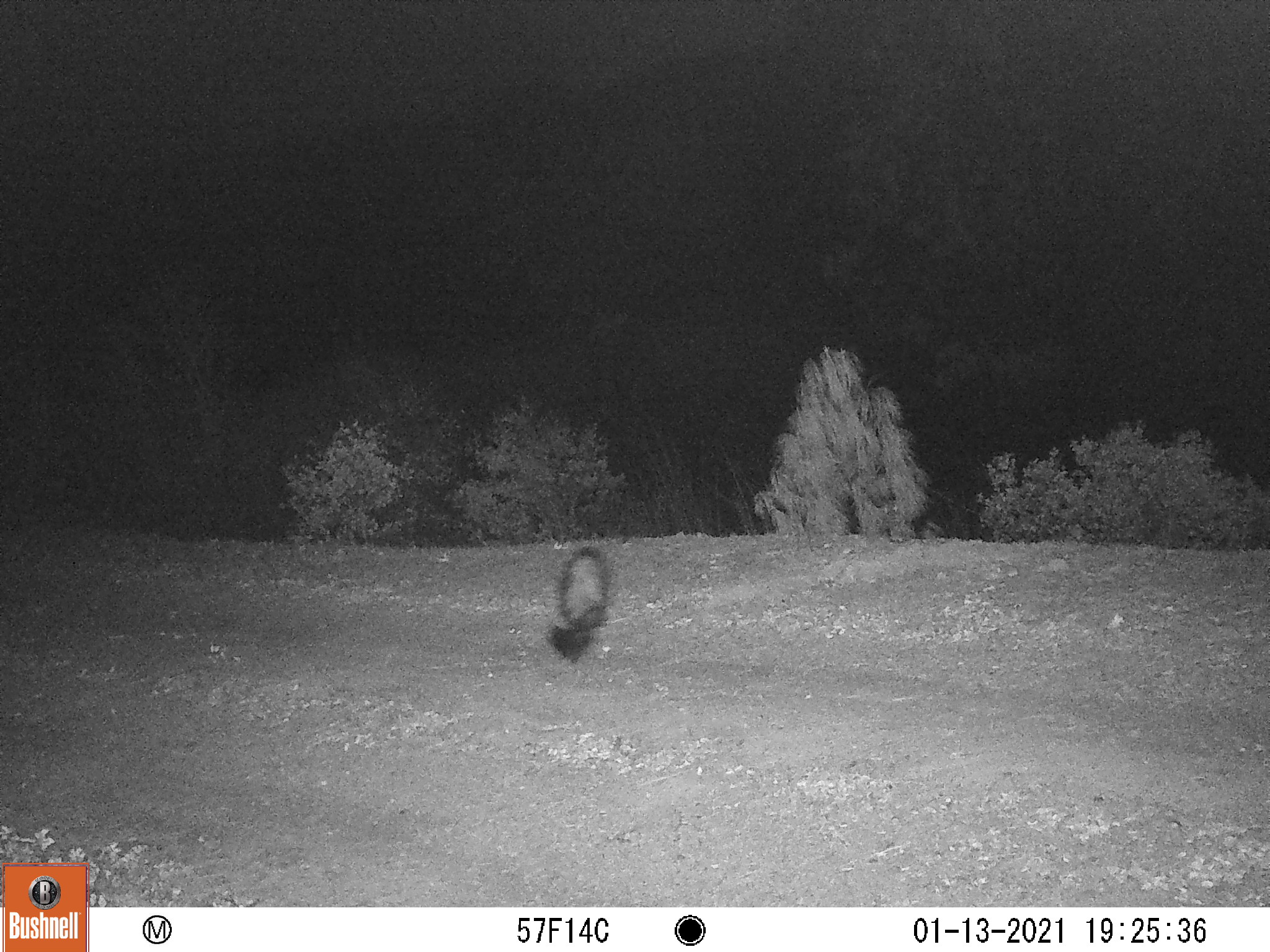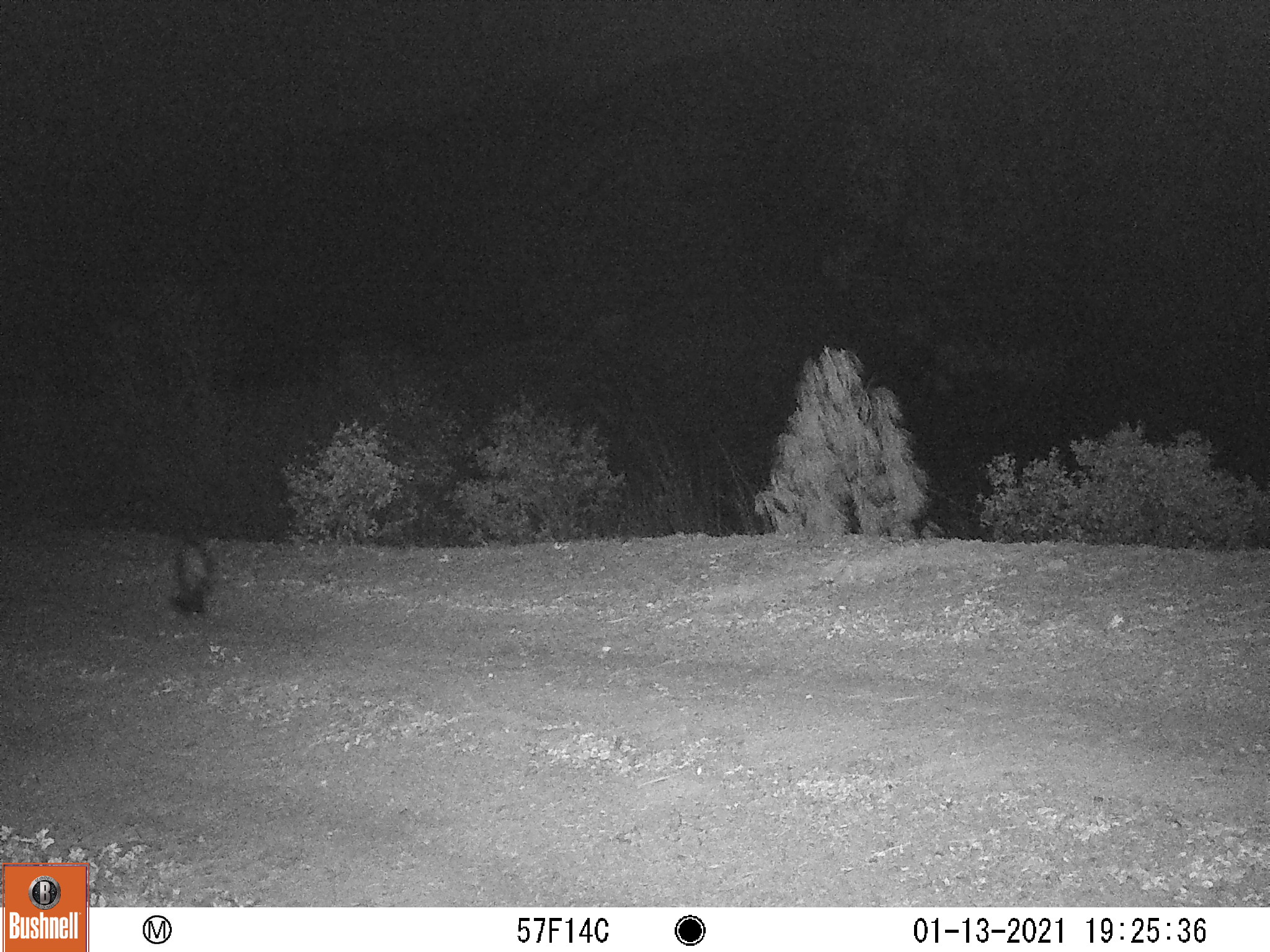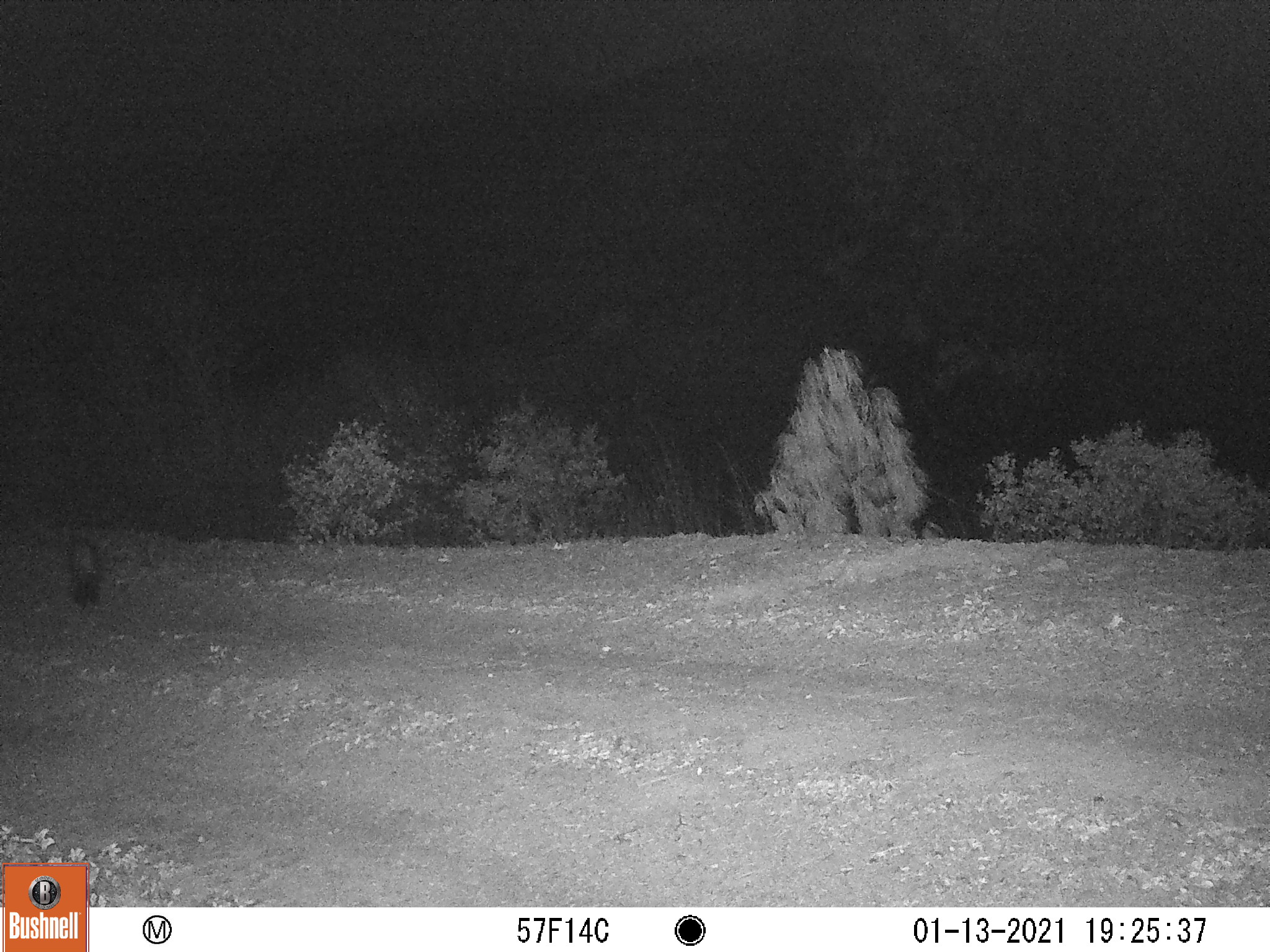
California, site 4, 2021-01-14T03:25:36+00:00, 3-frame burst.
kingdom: Animalia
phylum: Chordata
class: Mammalia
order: Carnivora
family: Mephitidae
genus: Mephitis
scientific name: Mephitis mephitis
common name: striped skunk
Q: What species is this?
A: Striped skunk (Mephitis mephitis).